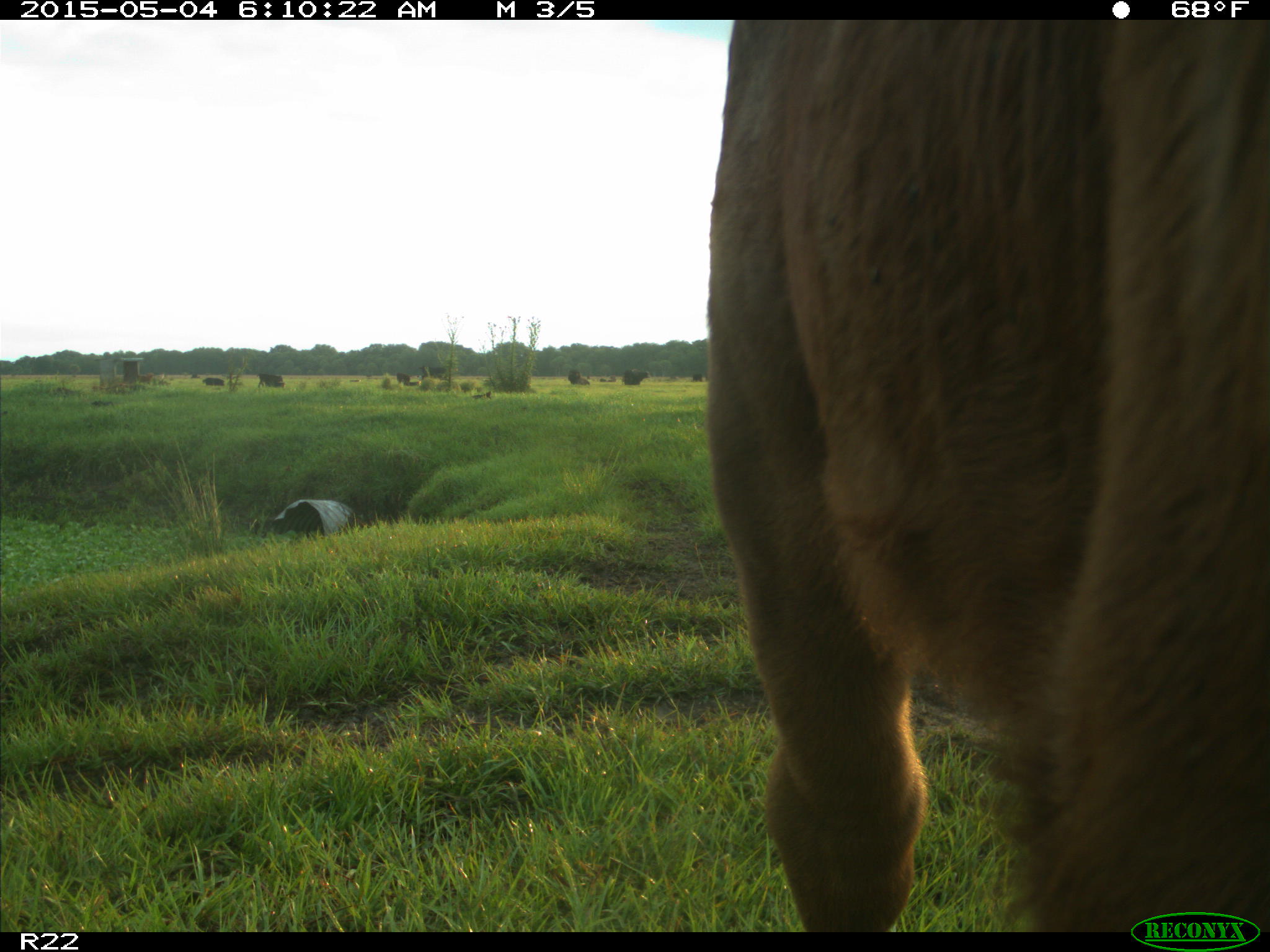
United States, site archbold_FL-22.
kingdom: Animalia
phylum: Chordata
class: Mammalia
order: Artiodactyla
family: Bovidae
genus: Bos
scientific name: Bos taurus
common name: domestic cow